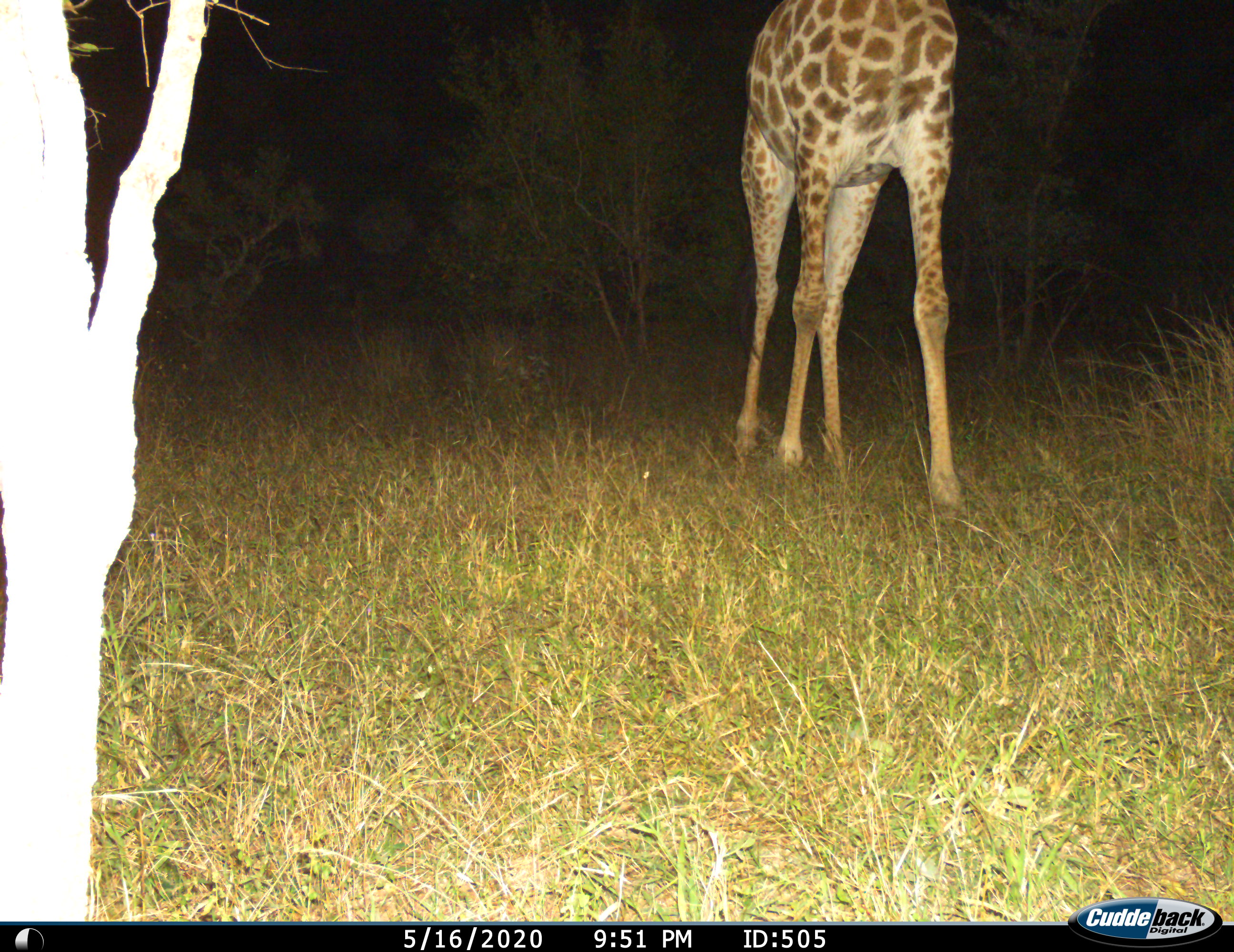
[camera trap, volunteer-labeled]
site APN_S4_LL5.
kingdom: Animalia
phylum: Chordata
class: Mammalia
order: Artiodactyla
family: Giraffidae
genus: Giraffa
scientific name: Giraffa camelopardalis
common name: giraffe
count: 1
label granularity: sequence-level